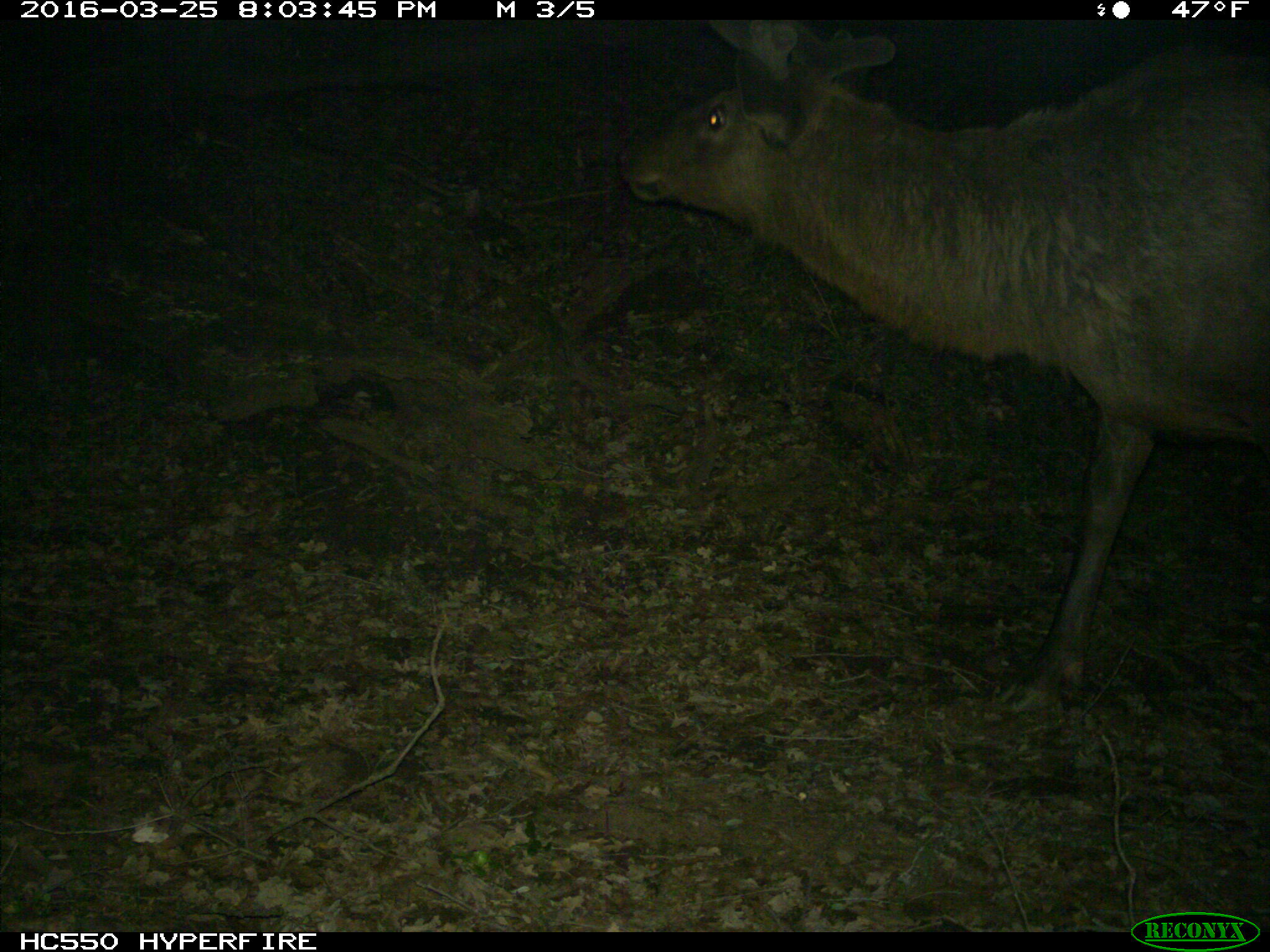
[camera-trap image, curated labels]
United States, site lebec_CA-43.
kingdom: Animalia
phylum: Chordata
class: Mammalia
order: Artiodactyla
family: Cervidae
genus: Cervus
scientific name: Cervus canadensis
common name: elk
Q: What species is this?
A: Cervus canadensis (elk).